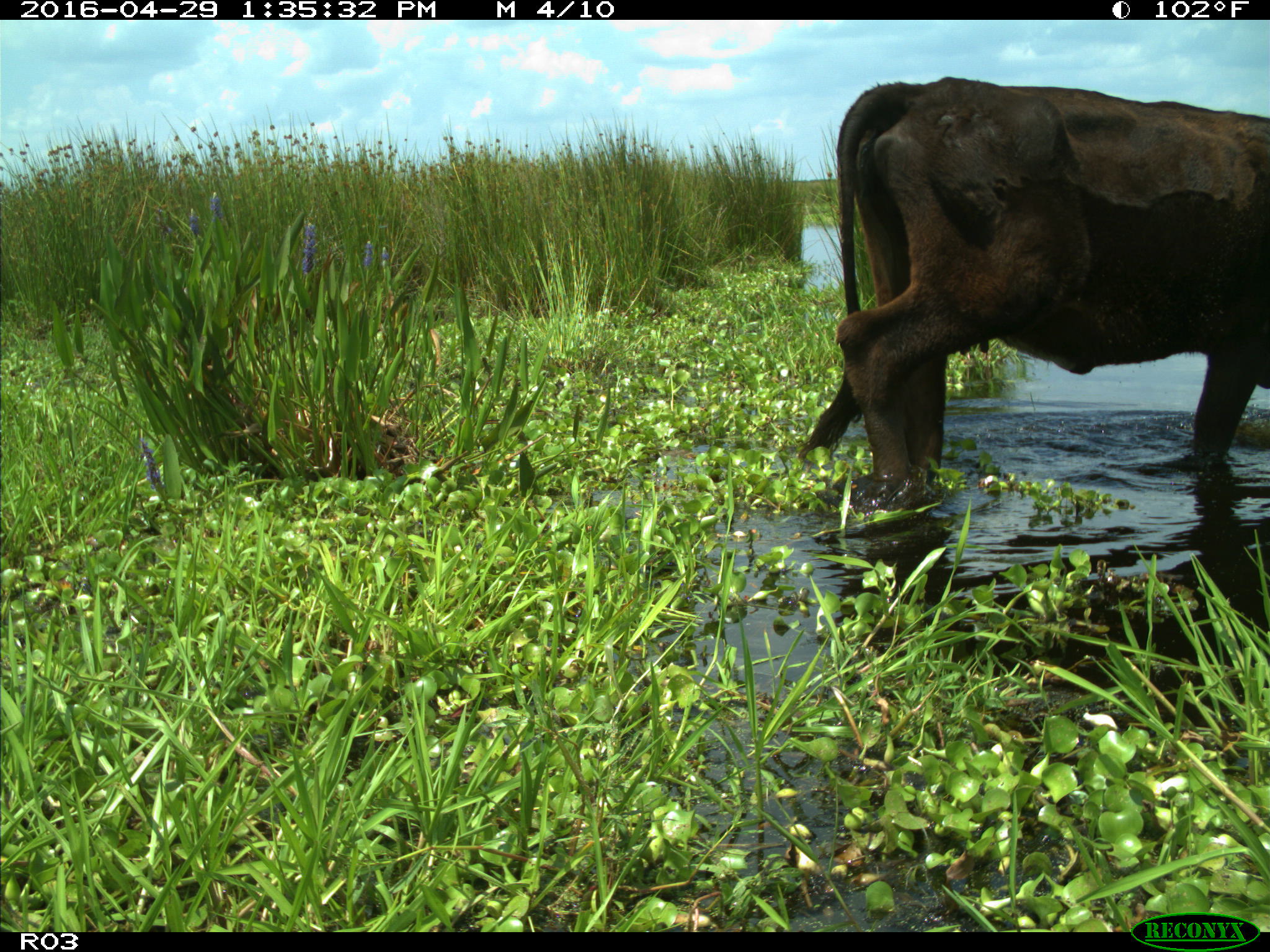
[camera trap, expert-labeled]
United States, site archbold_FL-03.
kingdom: Animalia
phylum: Chordata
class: Mammalia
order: Artiodactyla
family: Bovidae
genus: Bos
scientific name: Bos taurus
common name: domestic cow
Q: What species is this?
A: Bos taurus (domestic cow).